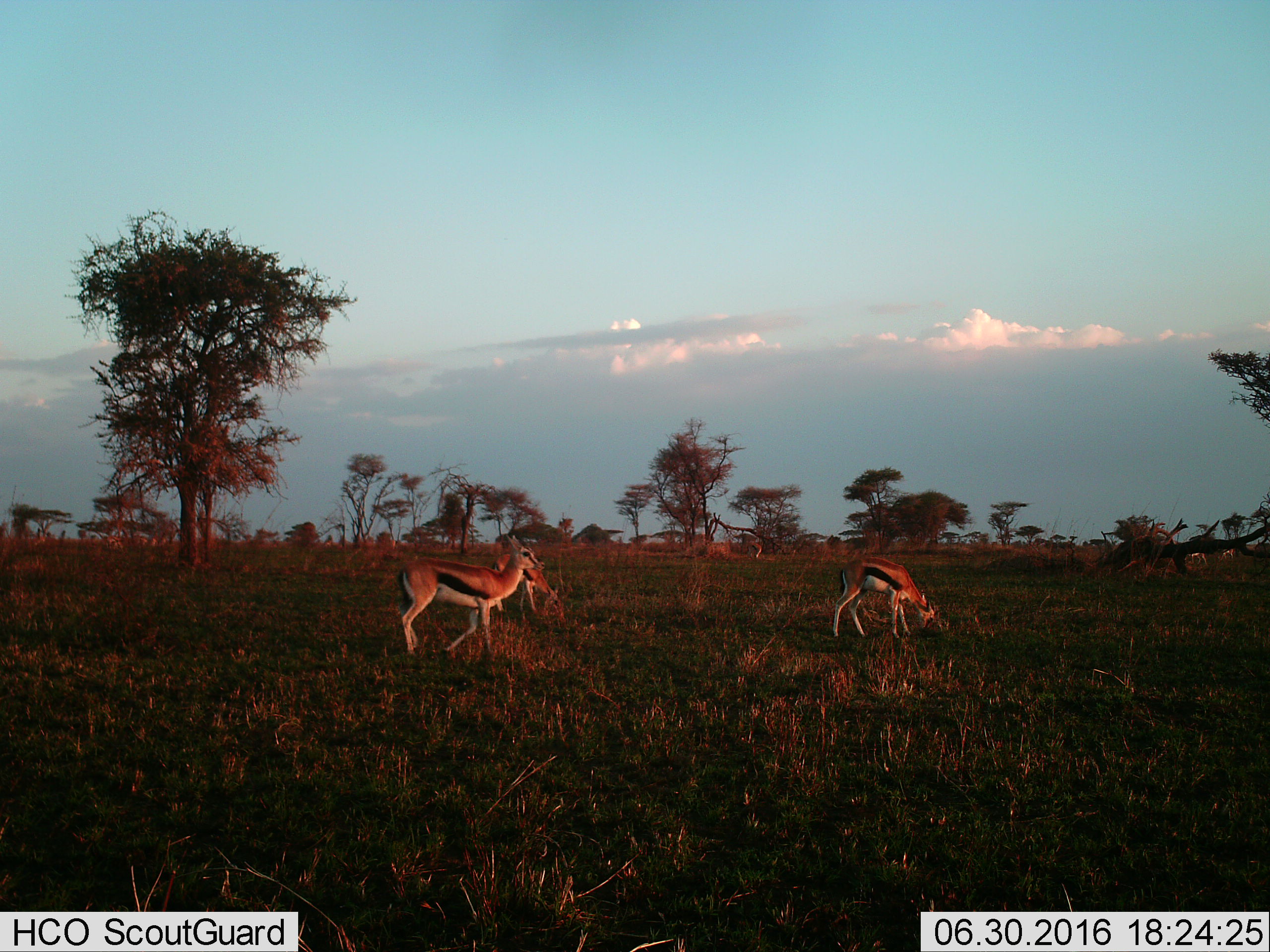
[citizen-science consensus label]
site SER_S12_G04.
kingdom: Animalia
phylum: Chordata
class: Mammalia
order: Artiodactyla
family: Bovidae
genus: Eudorcas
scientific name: Eudorcas thomsonii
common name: thomson's gazelle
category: gazellethomsons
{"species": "gazellethomsons (thomson's gazelle) (Eudorcas thomsonii)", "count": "3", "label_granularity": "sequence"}